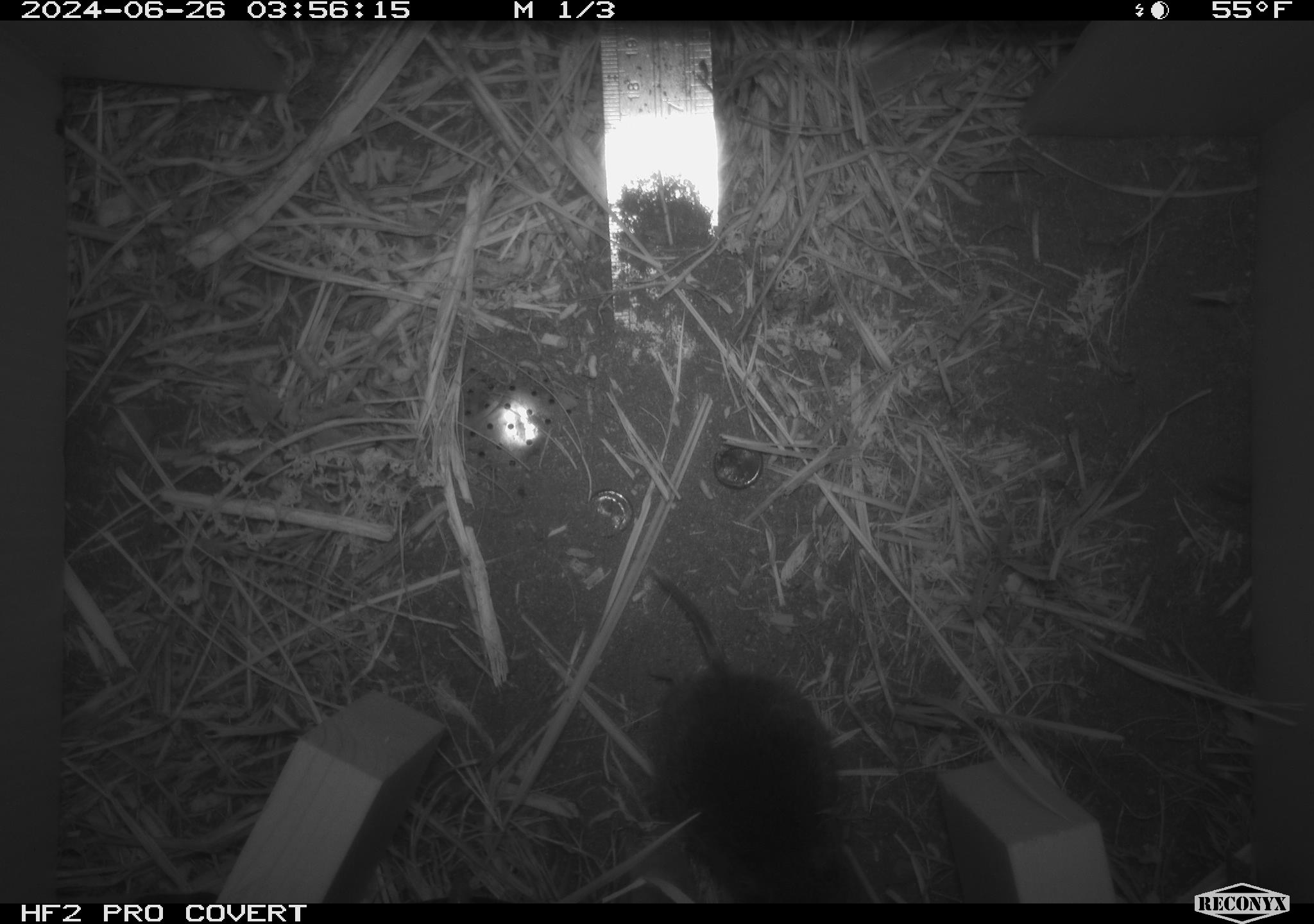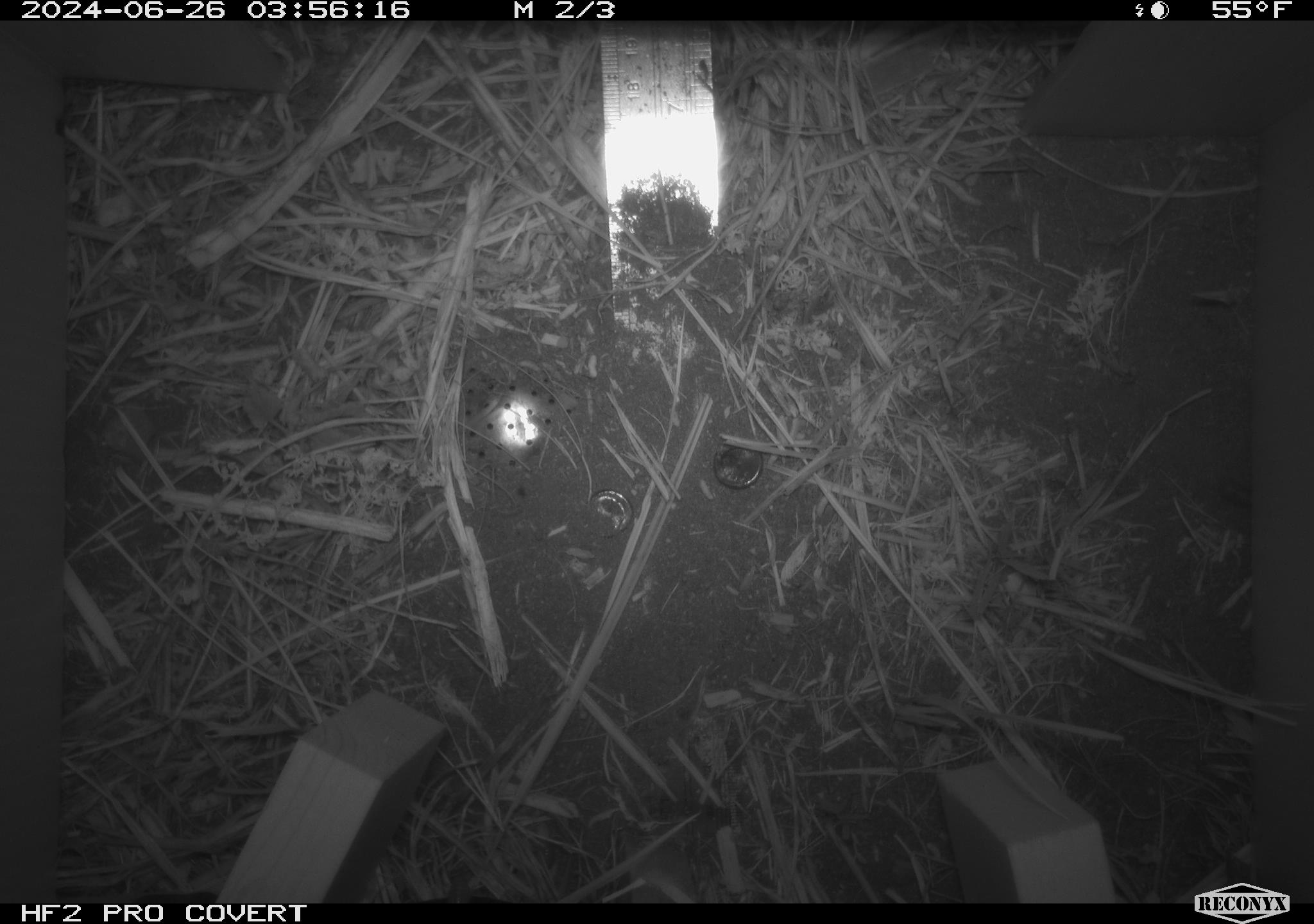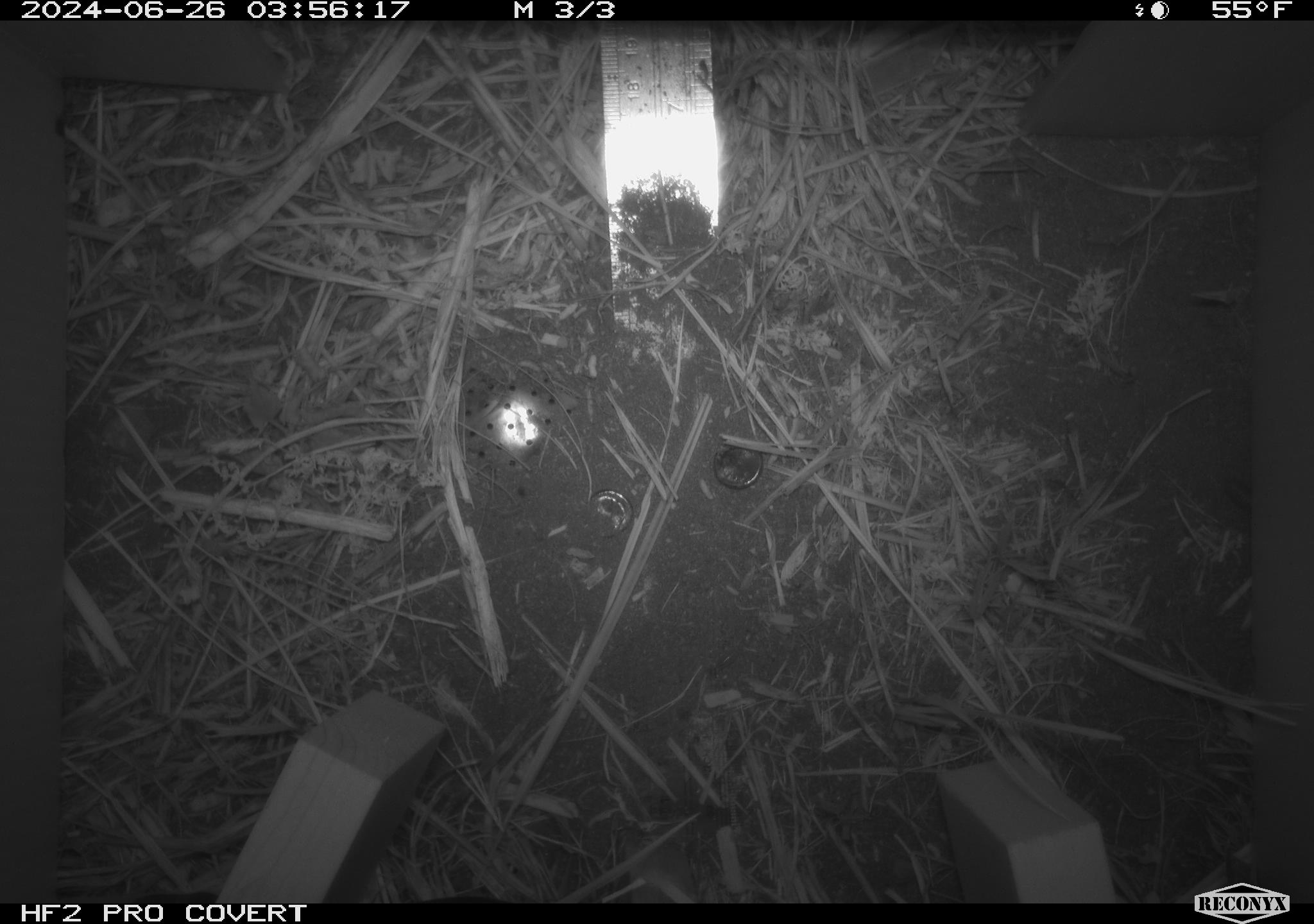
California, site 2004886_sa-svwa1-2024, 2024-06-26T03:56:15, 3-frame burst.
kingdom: Animalia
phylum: Chordata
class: Mammalia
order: Rodentia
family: Cricetidae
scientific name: Arvicolinae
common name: voles, lemmings, and muskrats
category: arvicolinae subfamily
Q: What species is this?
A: Arvicolinae subfamily (voles, lemmings, and muskrats) (Arvicolinae).